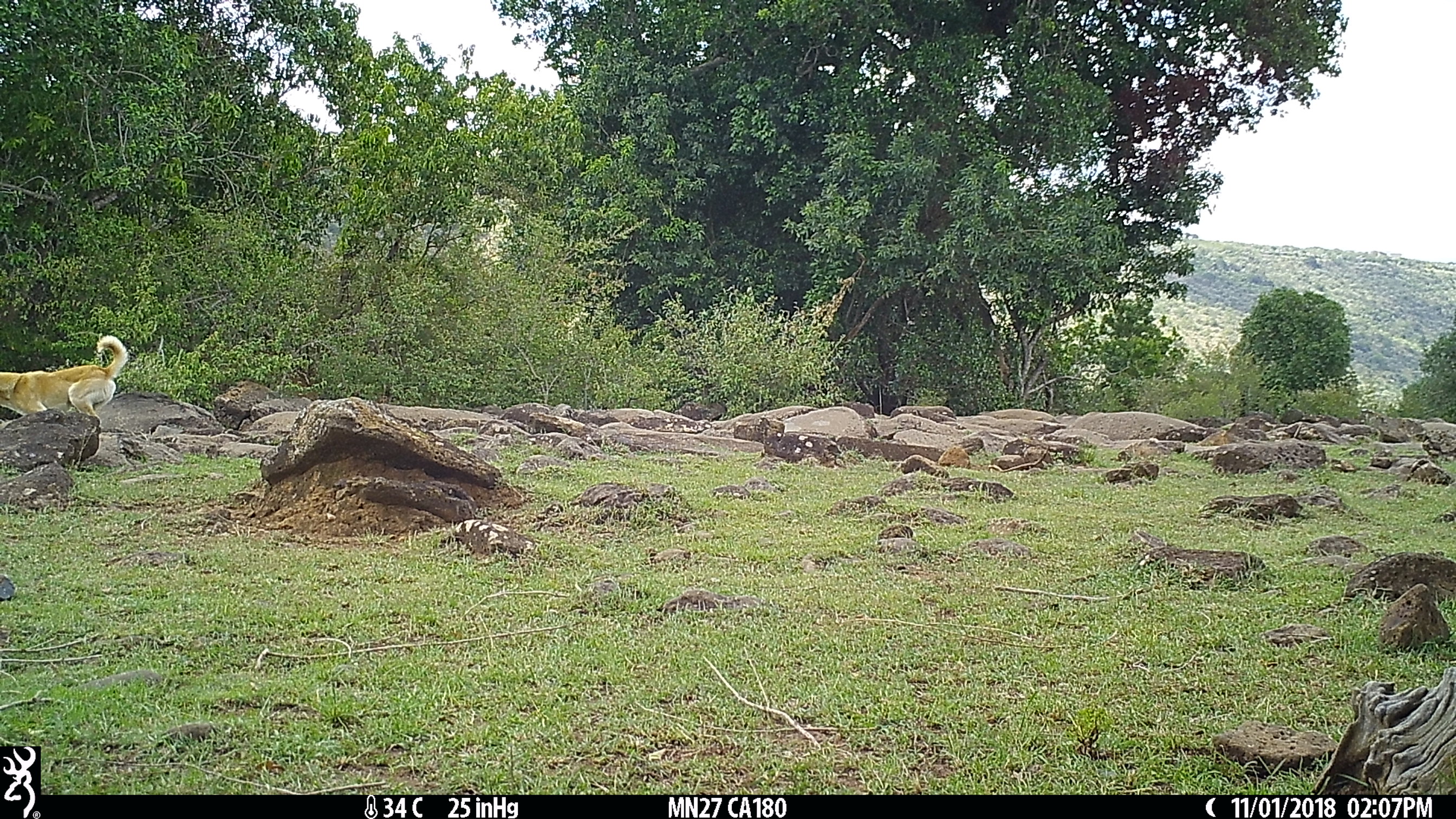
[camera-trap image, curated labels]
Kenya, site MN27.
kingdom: Animalia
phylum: Chordata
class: Mammalia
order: Carnivora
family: Canidae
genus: Canis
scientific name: Canis familiaris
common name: domestic dog